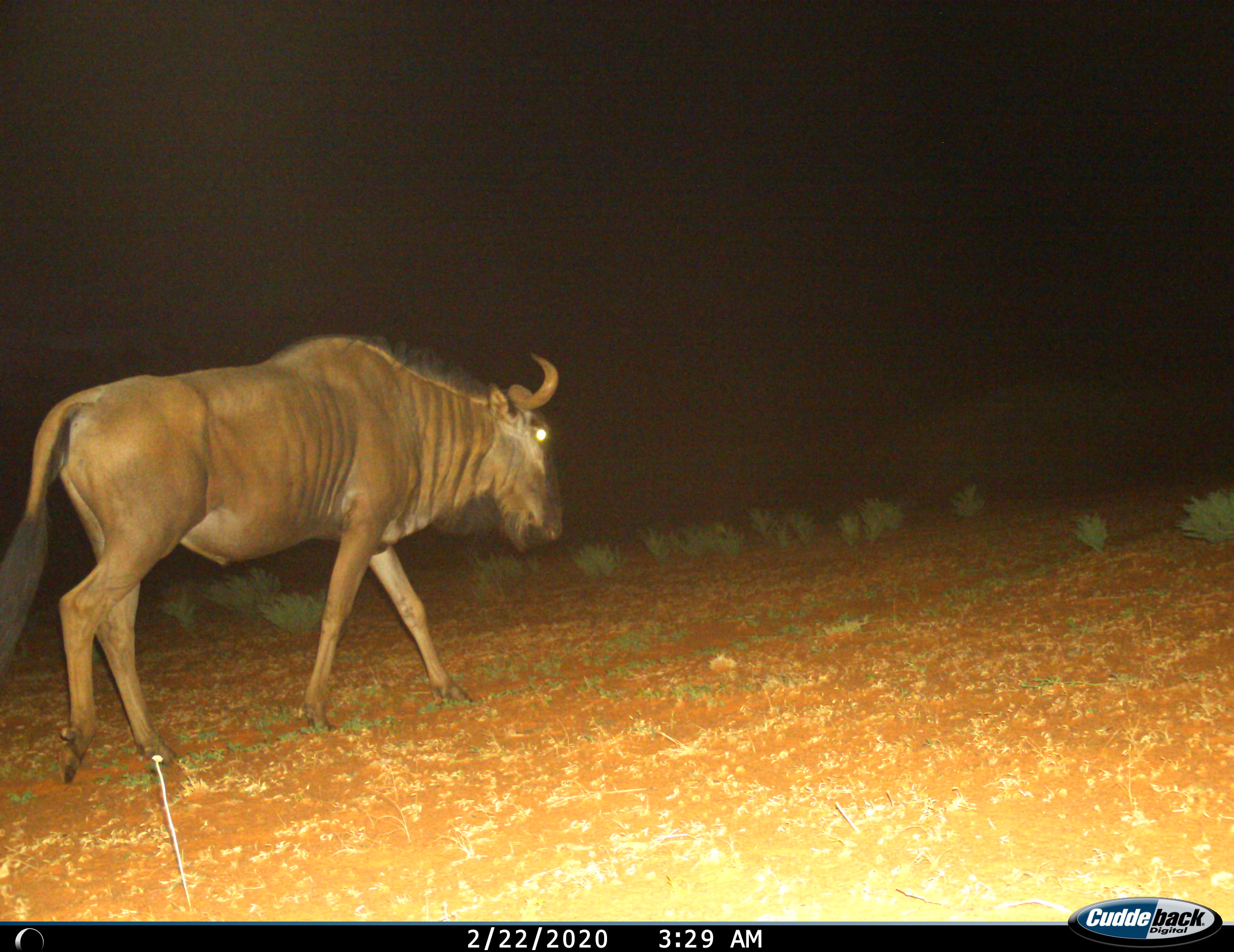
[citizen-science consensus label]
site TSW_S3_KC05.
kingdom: Animalia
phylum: Chordata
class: Mammalia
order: Artiodactyla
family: Bovidae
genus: Connochaetes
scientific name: Connochaetes taurinus taurinus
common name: blue wildebeest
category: wildebeestblue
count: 1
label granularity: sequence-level